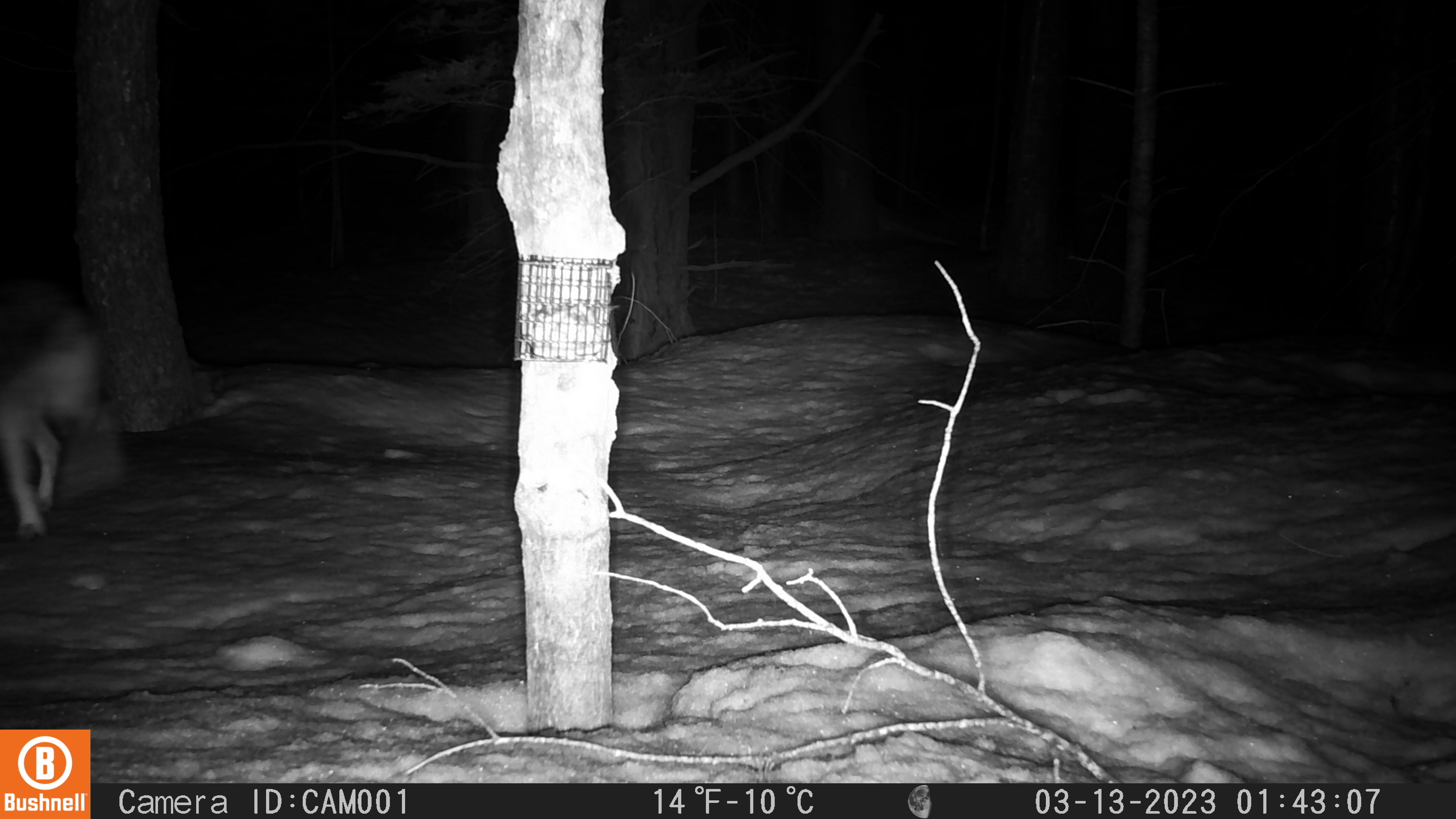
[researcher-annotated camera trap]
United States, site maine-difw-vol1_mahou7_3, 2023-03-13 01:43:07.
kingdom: Animalia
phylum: Chordata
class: Mammalia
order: Carnivora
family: Canidae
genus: Canis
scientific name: Canis latrans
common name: coyote